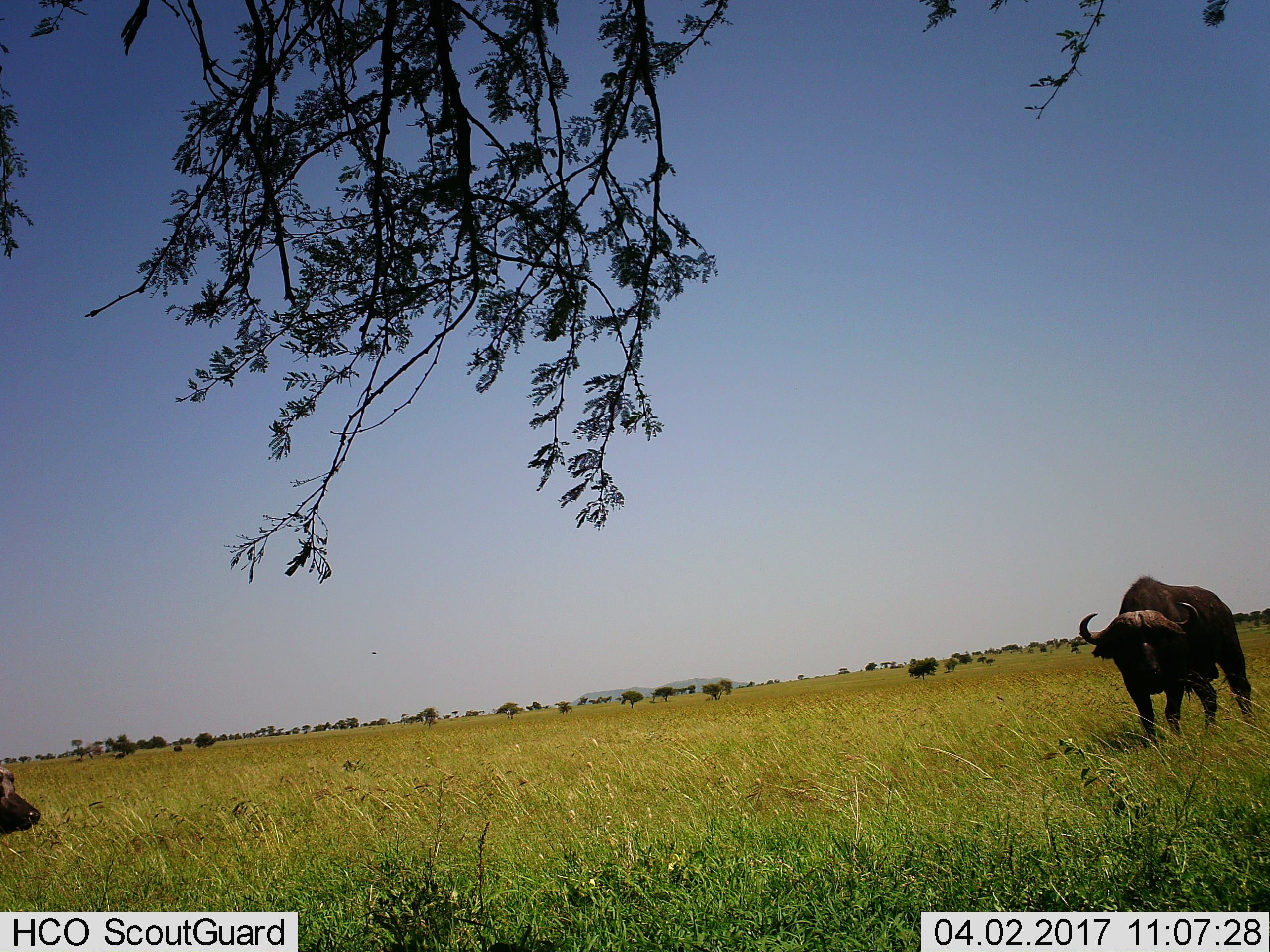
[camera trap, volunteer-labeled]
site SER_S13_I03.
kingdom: Animalia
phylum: Chordata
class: Mammalia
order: Artiodactyla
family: Bovidae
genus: Syncerus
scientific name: Syncerus caffer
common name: african buffalo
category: buffalo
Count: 2.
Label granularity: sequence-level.